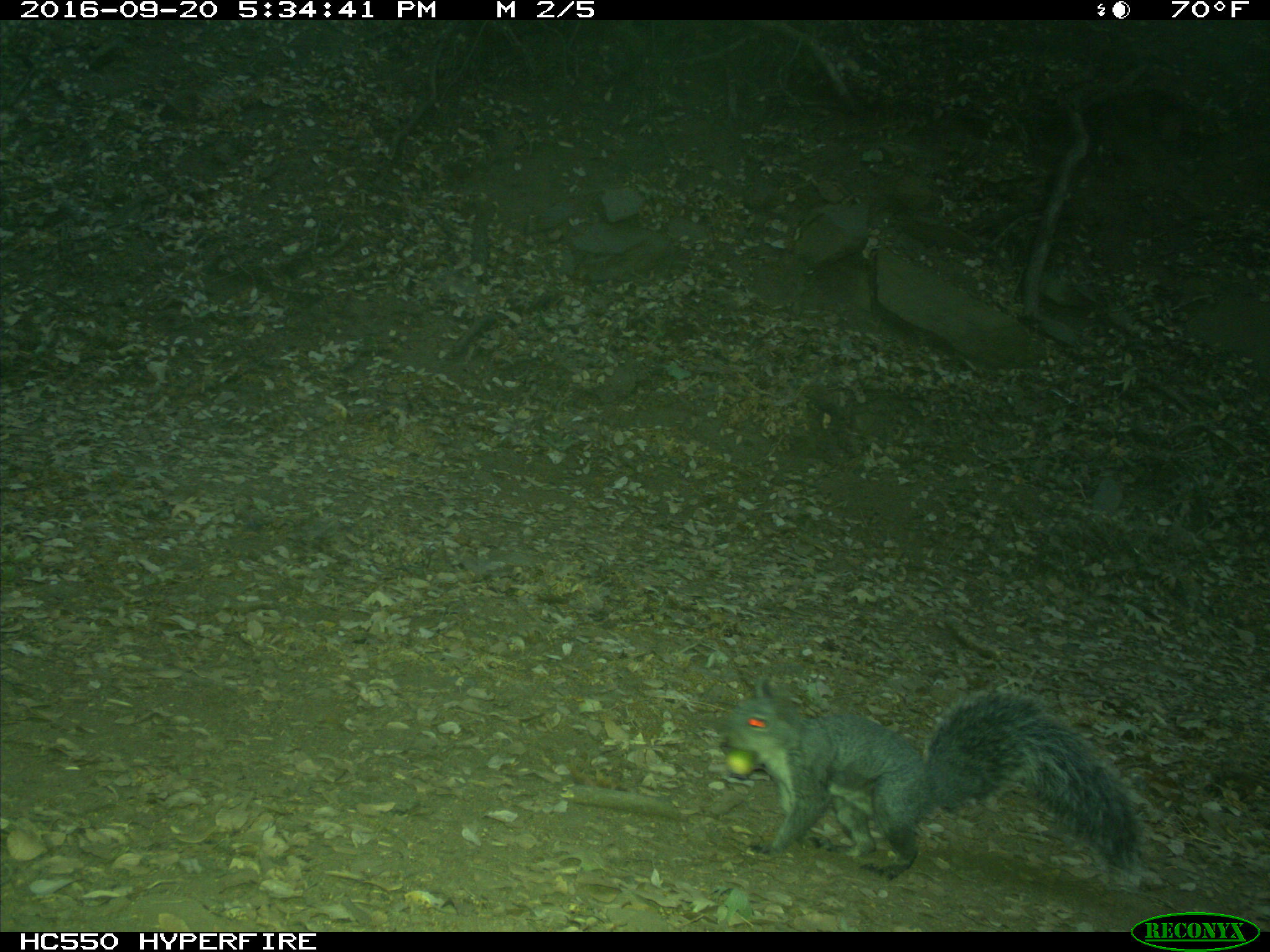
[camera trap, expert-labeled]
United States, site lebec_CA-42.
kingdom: Animalia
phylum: Chordata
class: Mammalia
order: Rodentia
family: Sciuridae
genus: Sciurus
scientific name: Sciurus carolinensis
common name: eastern gray squirrel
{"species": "Sciurus carolinensis (eastern gray squirrel)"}